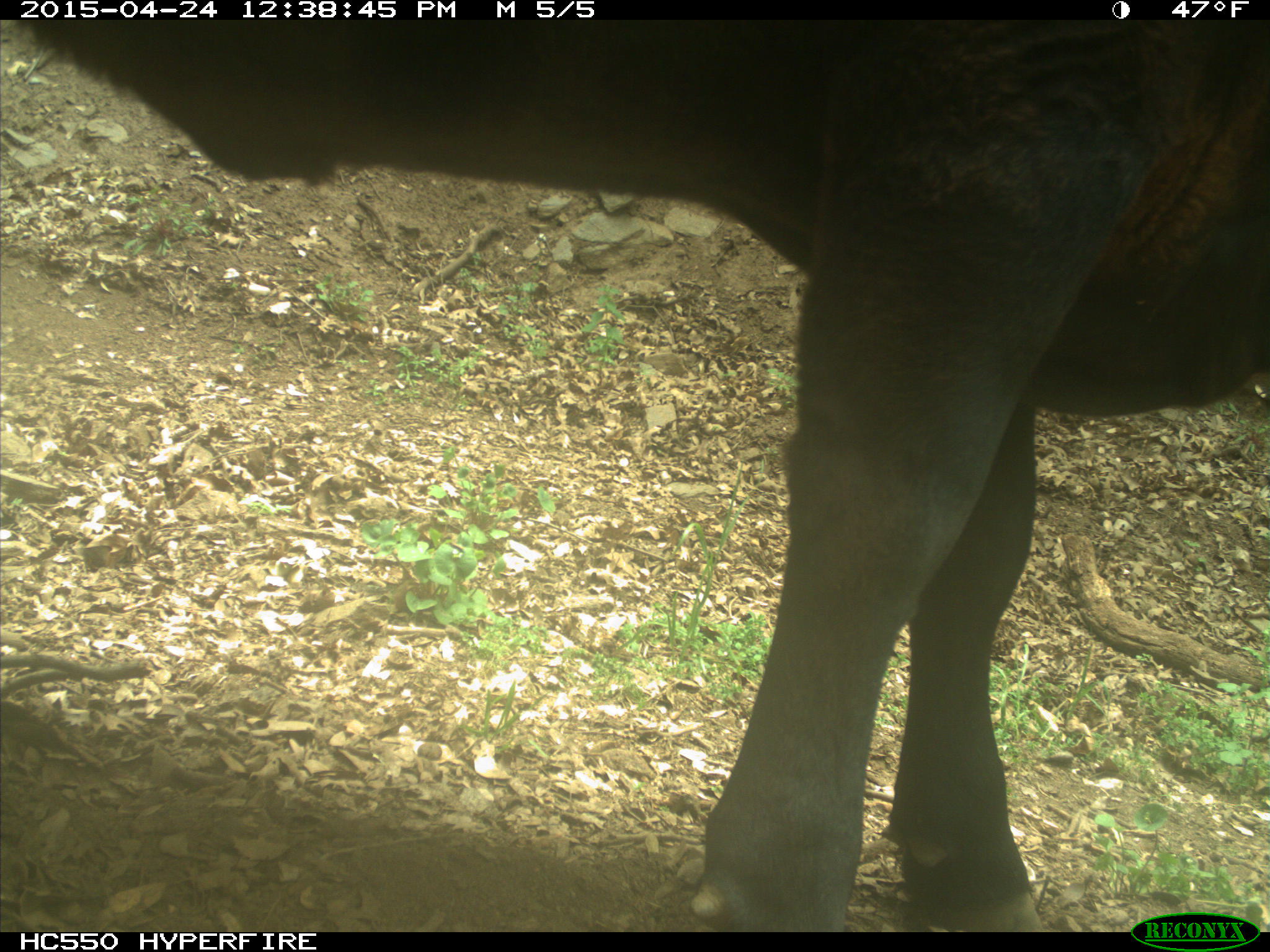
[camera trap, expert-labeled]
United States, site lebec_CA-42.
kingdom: Animalia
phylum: Chordata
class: Mammalia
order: Artiodactyla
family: Bovidae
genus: Bos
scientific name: Bos taurus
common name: domestic cow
Bos taurus (domestic cow).